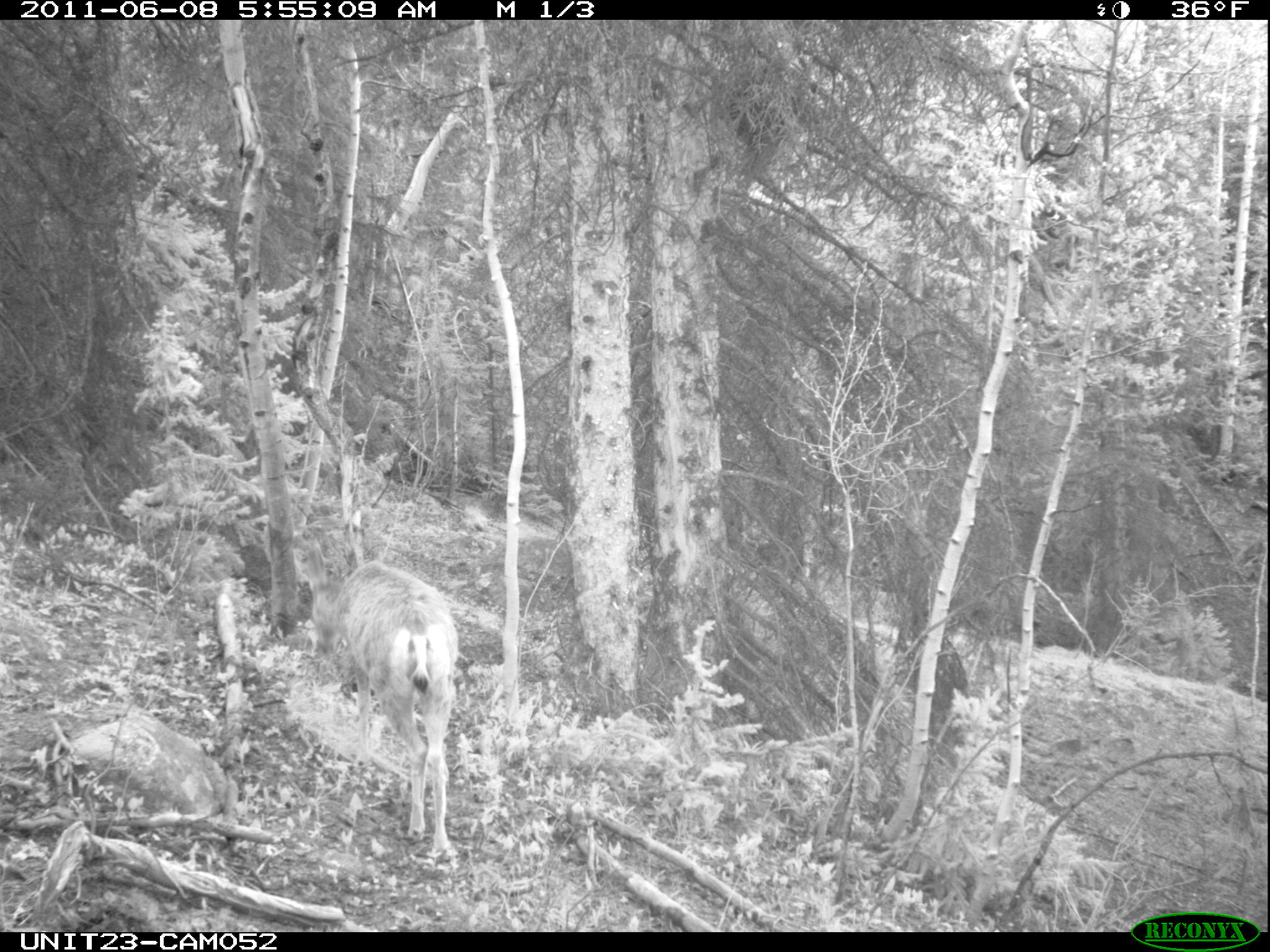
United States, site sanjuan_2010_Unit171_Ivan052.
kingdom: Animalia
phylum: Chordata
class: Mammalia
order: Artiodactyla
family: Cervidae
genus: Odocoileus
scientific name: Odocoileus hemionus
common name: mule deer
Odocoileus hemionus (mule deer).